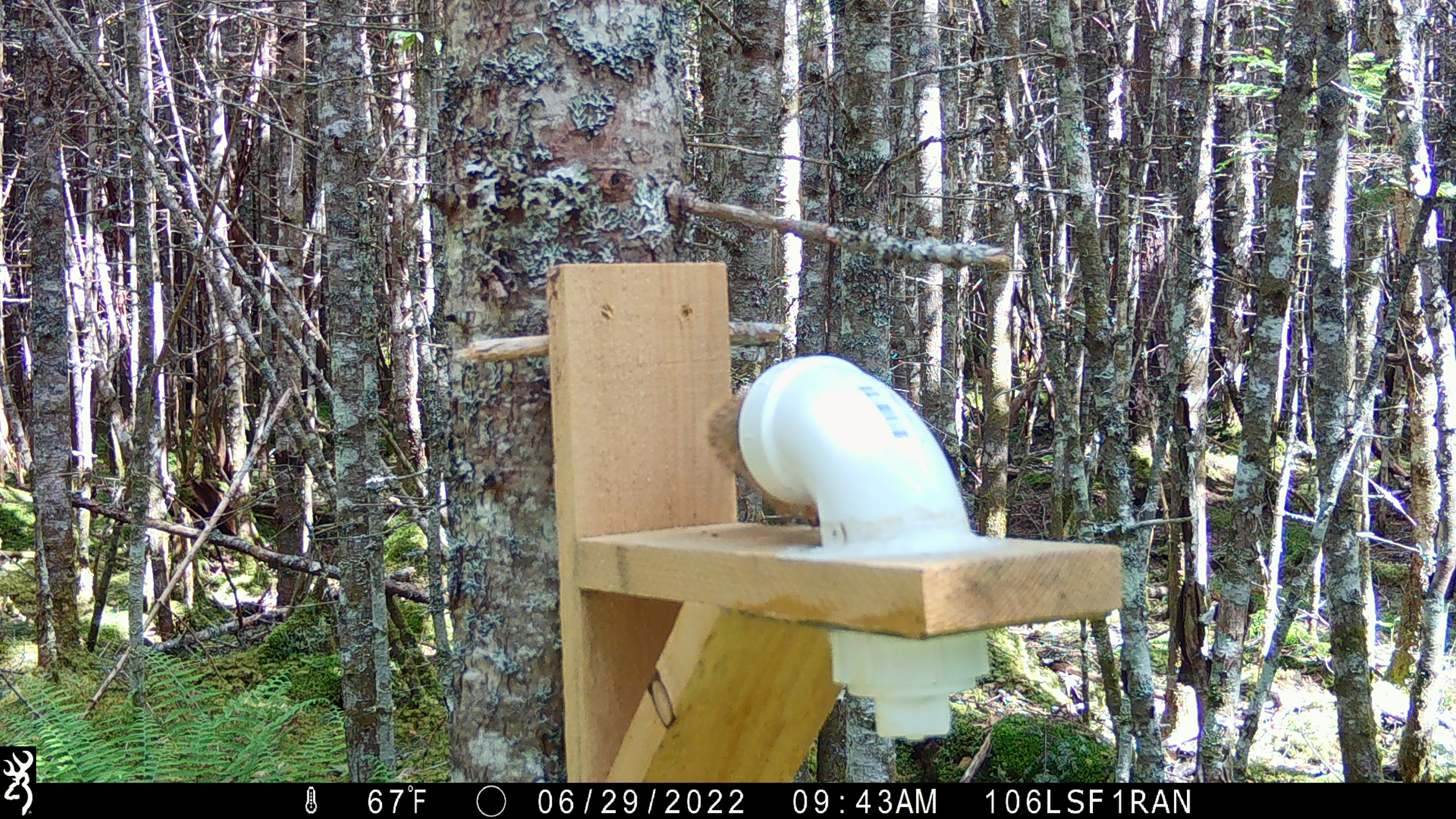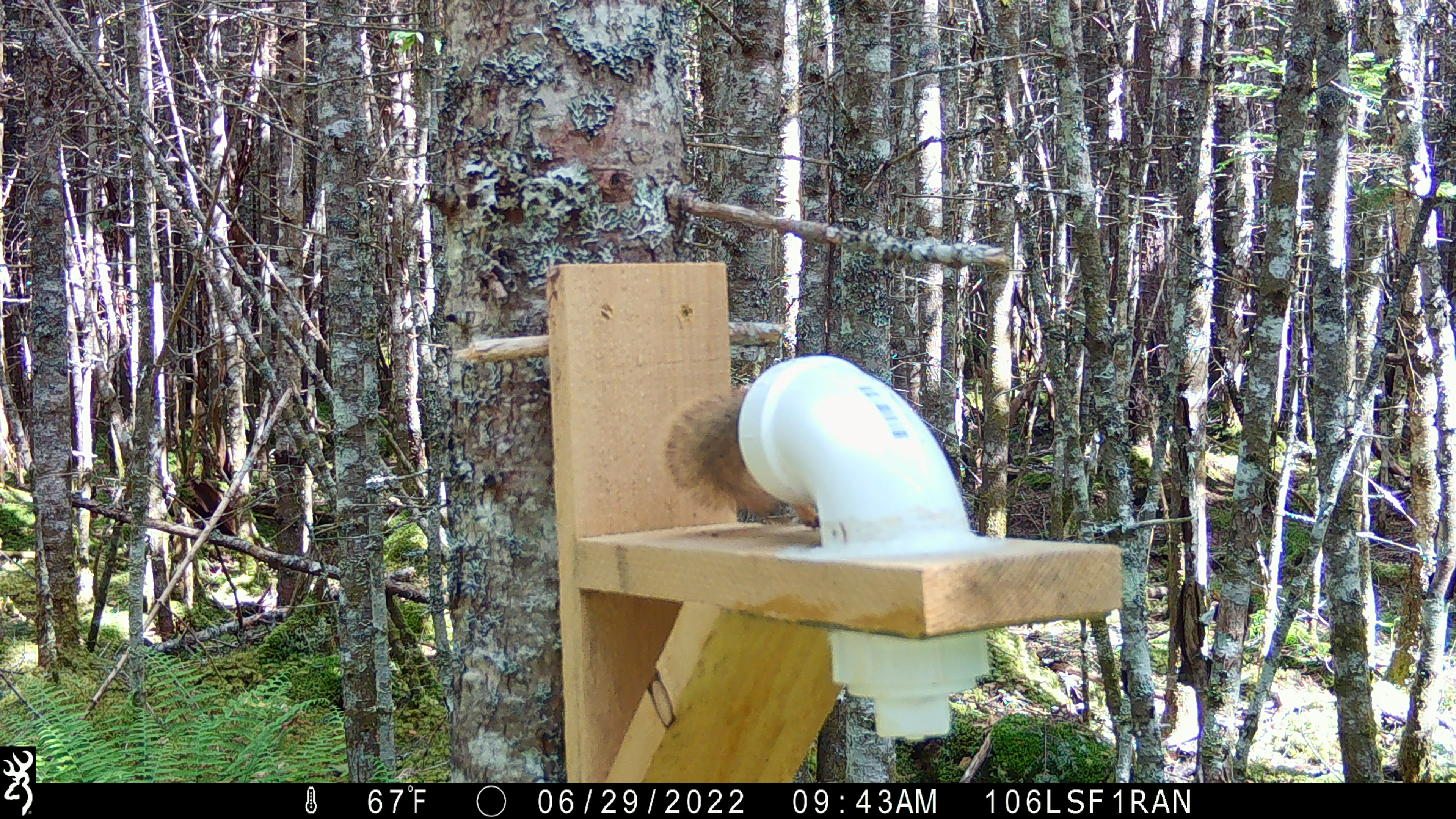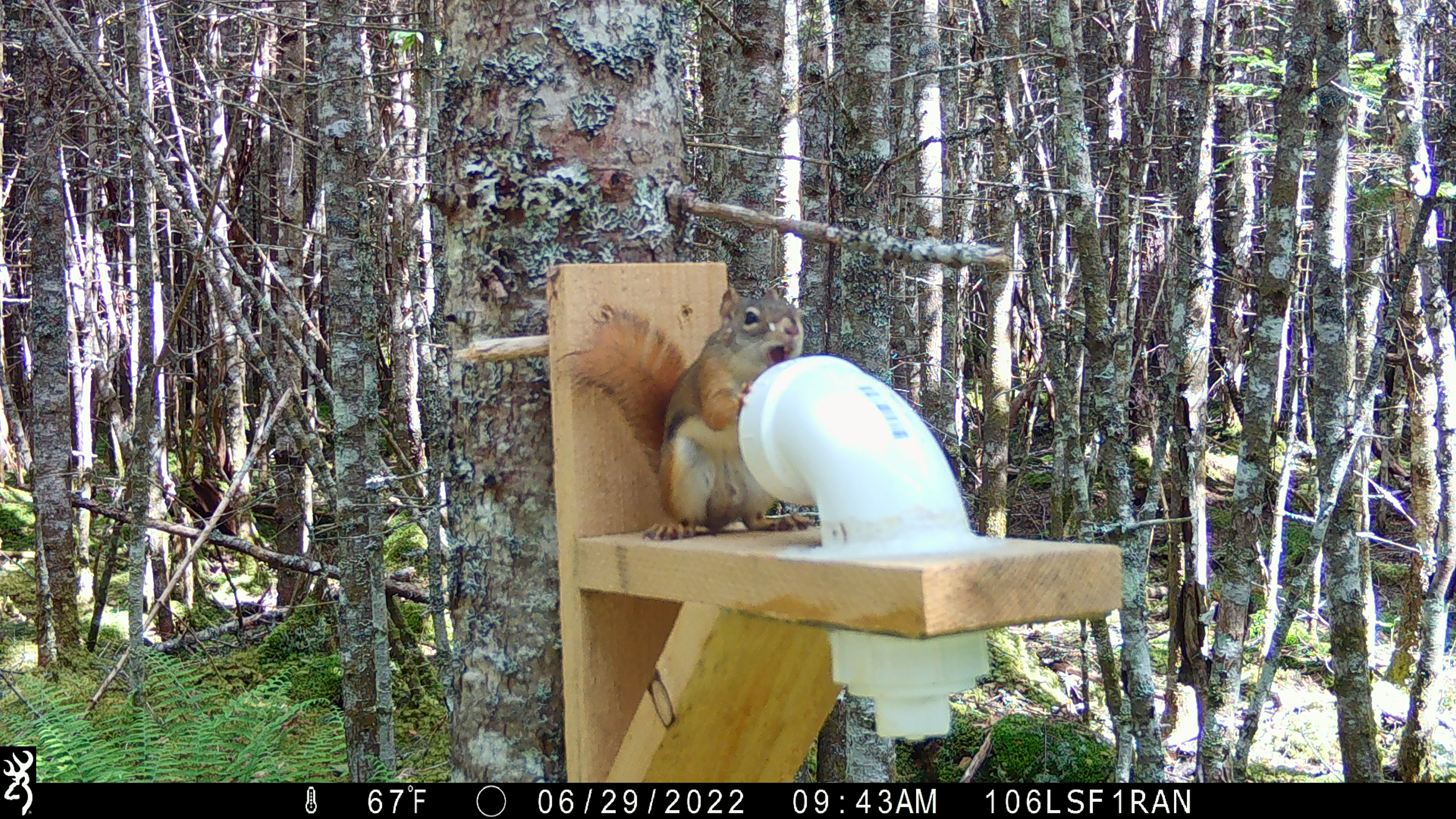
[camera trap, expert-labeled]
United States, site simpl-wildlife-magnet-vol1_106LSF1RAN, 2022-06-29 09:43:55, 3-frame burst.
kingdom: Animalia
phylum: Chordata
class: Mammalia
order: Rodentia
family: Sciuridae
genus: Tamiasciurus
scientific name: Tamiasciurus hudsonicus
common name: red squirrel